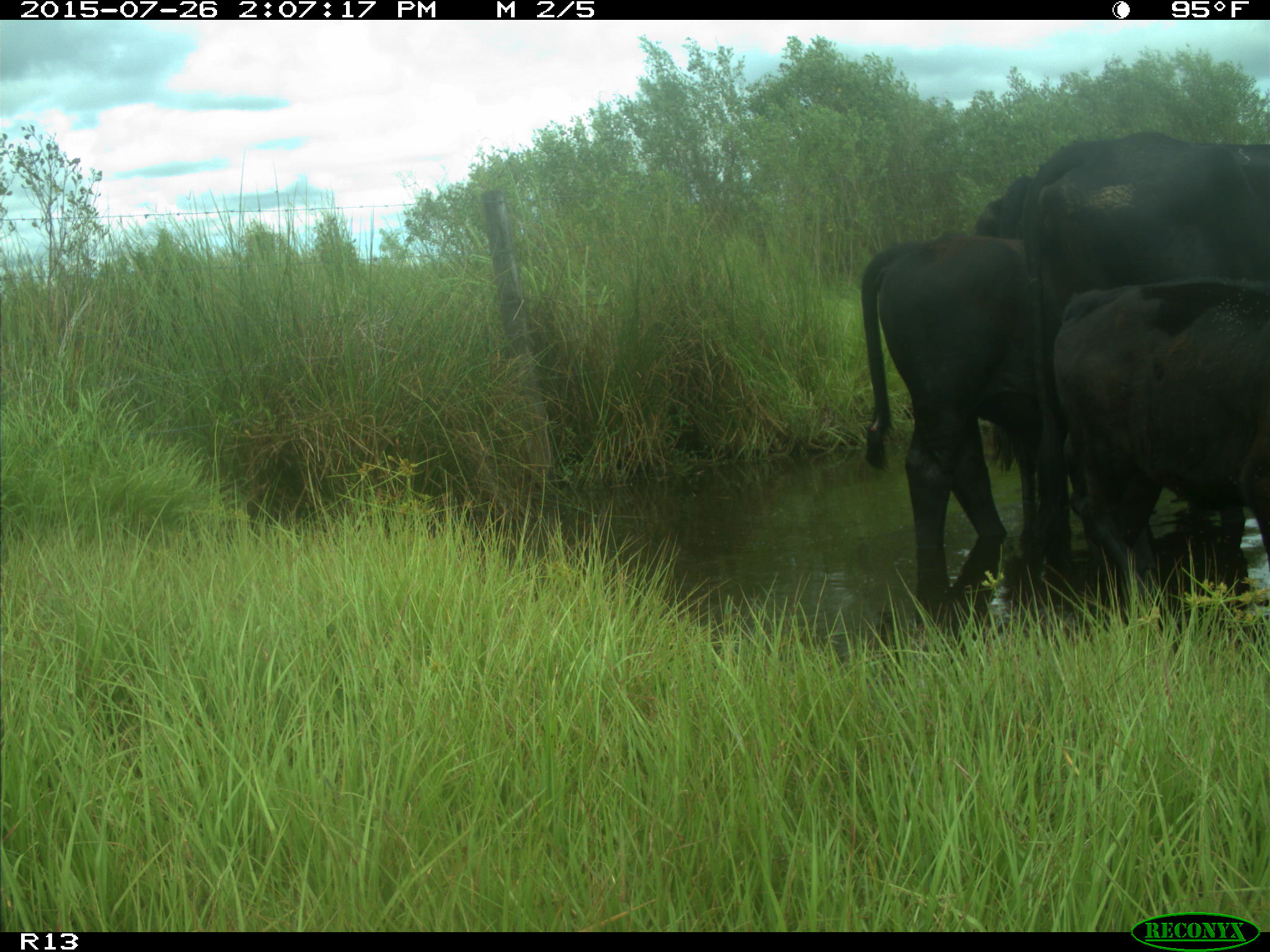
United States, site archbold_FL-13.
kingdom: Animalia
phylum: Chordata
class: Mammalia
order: Artiodactyla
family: Bovidae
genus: Bos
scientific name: Bos taurus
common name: domestic cow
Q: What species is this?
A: Bos taurus (domestic cow).